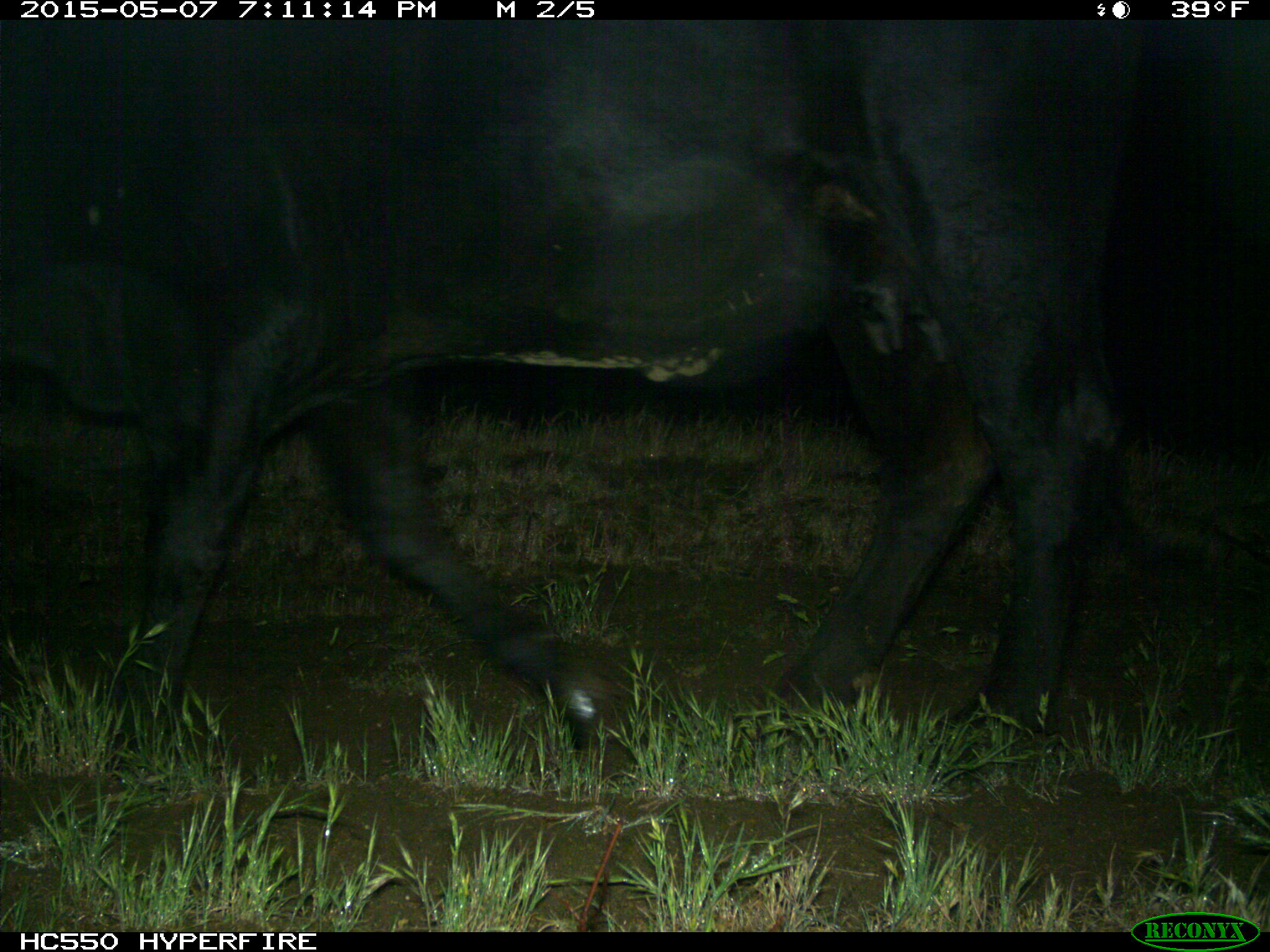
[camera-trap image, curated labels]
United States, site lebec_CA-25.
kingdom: Animalia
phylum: Chordata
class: Mammalia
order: Artiodactyla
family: Bovidae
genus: Bos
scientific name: Bos taurus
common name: domestic cow